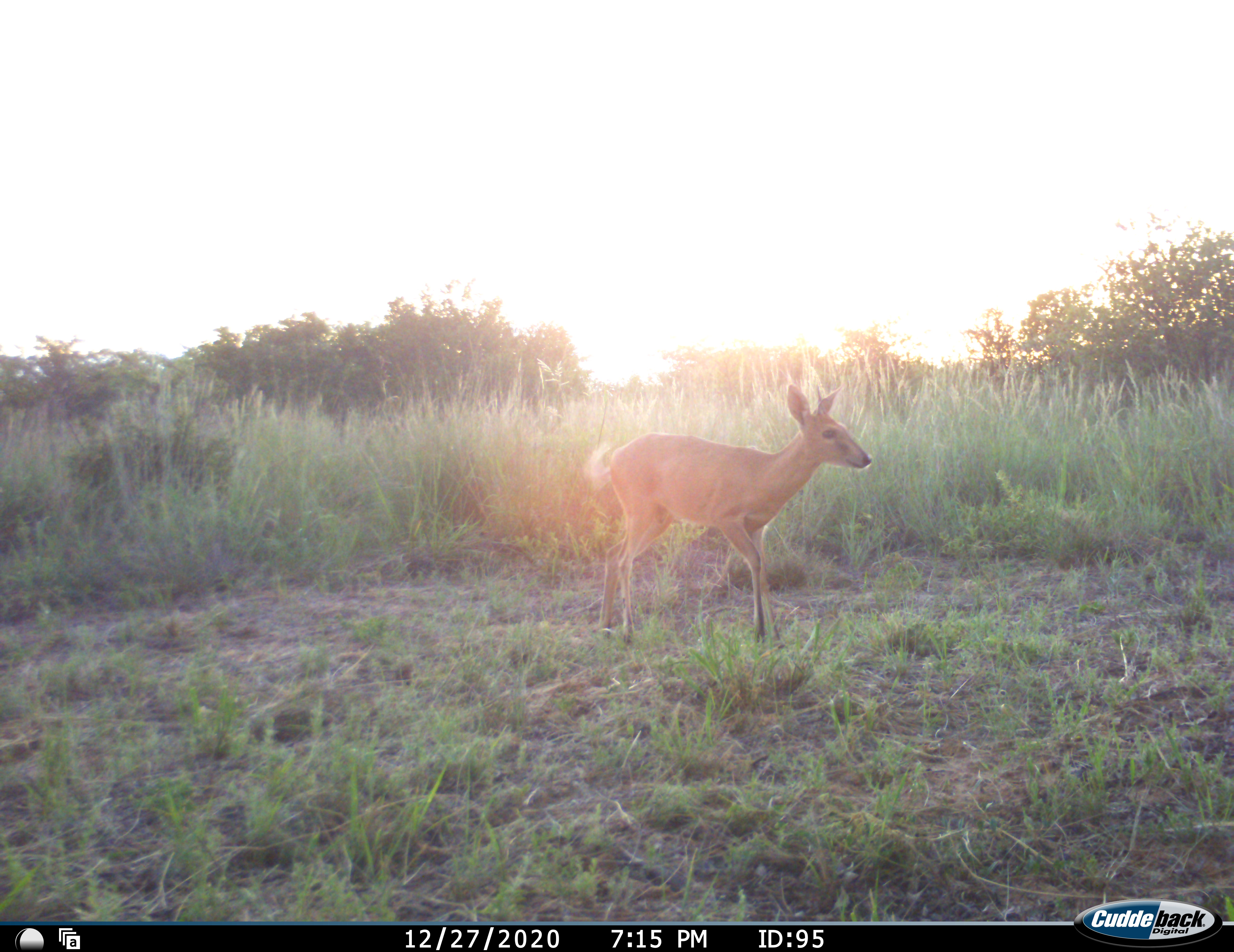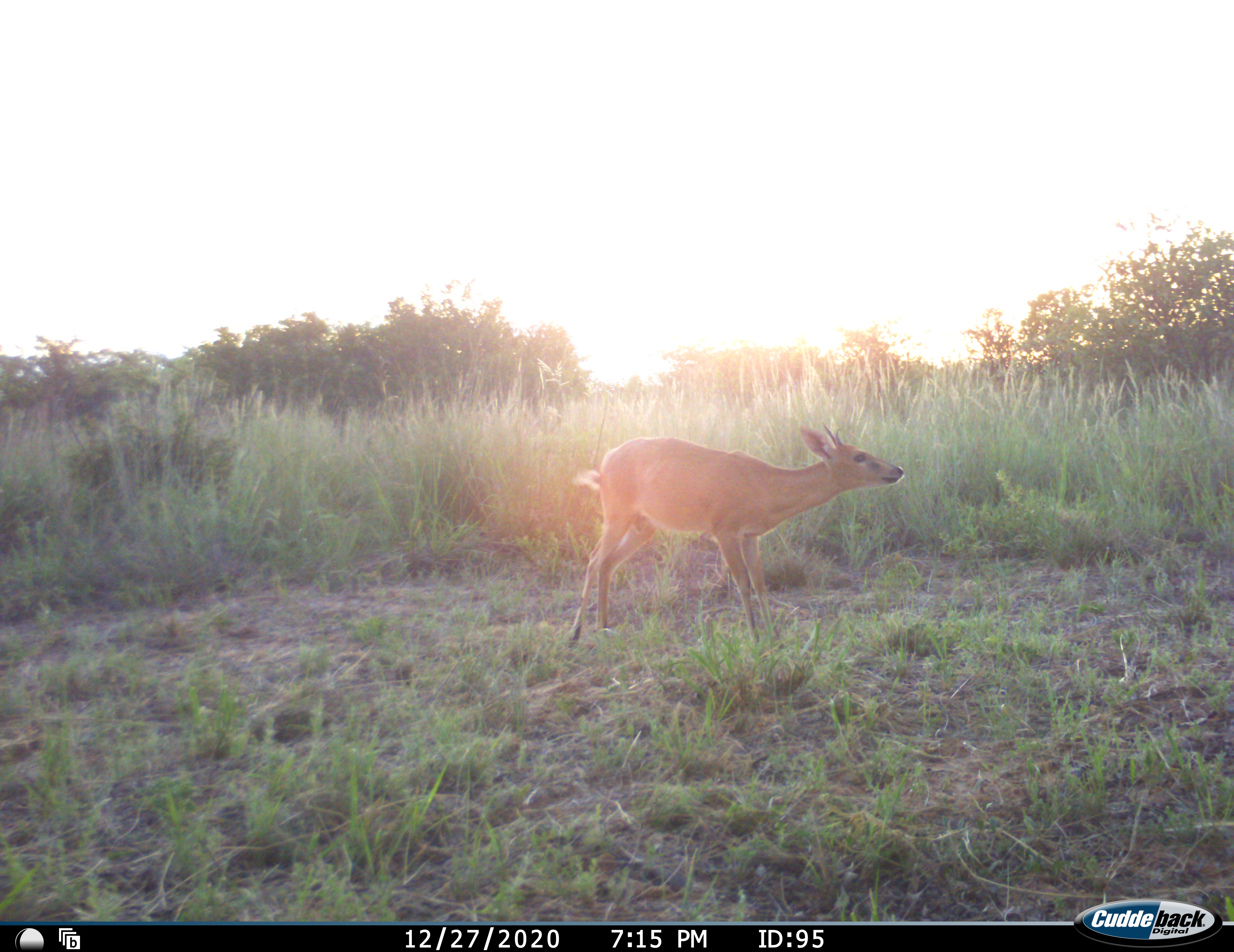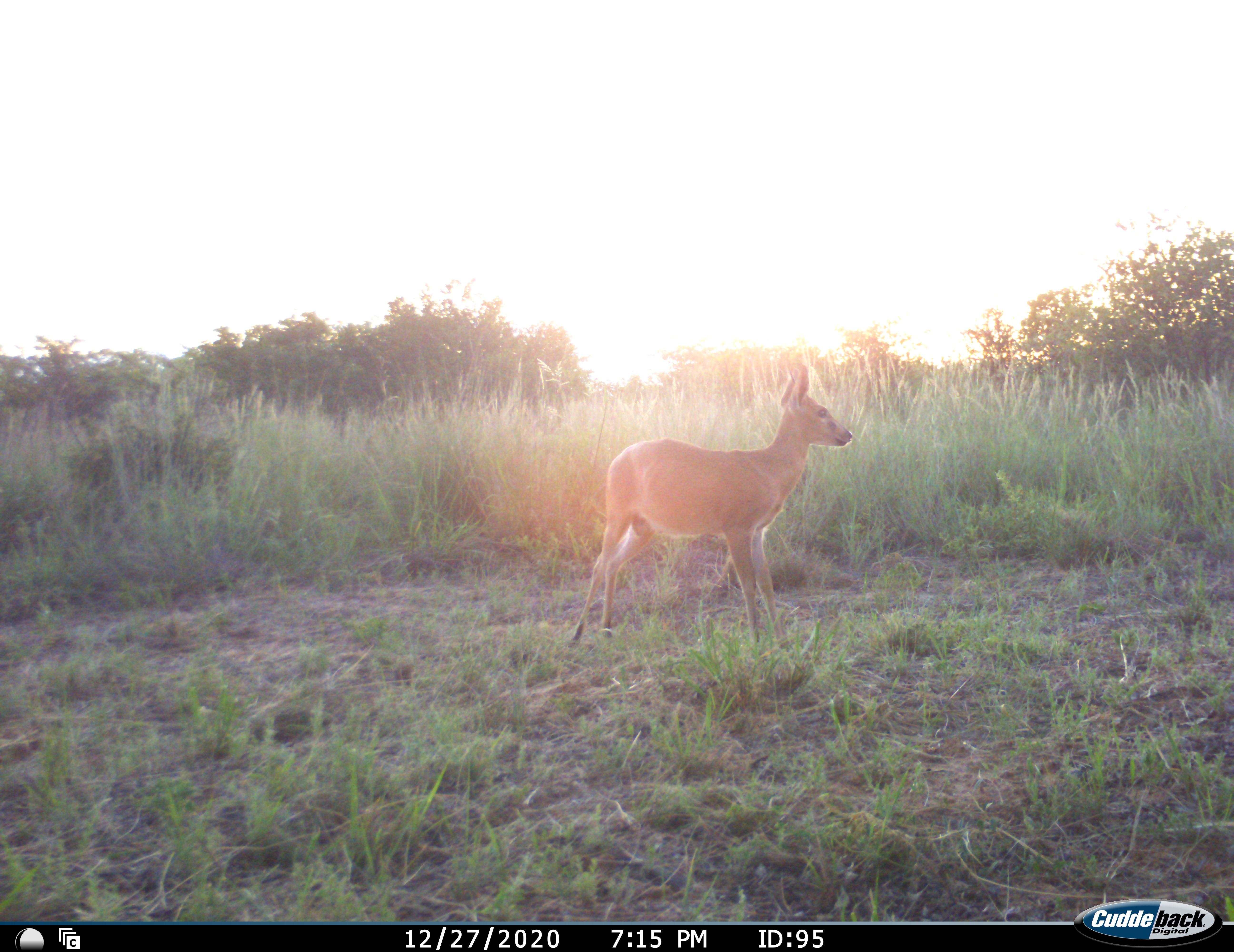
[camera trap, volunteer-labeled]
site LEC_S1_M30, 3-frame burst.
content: unidentified animal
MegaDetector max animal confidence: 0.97